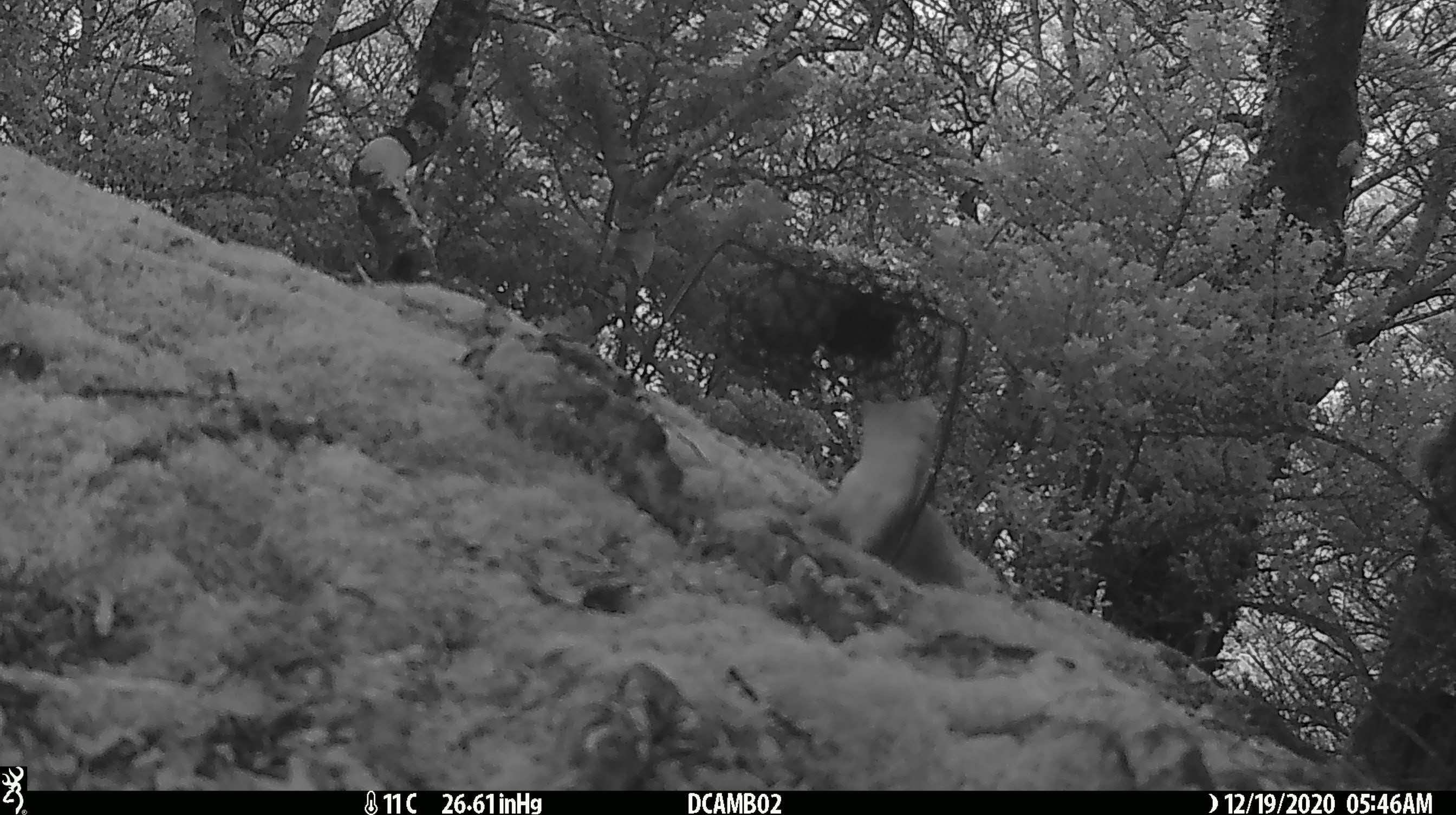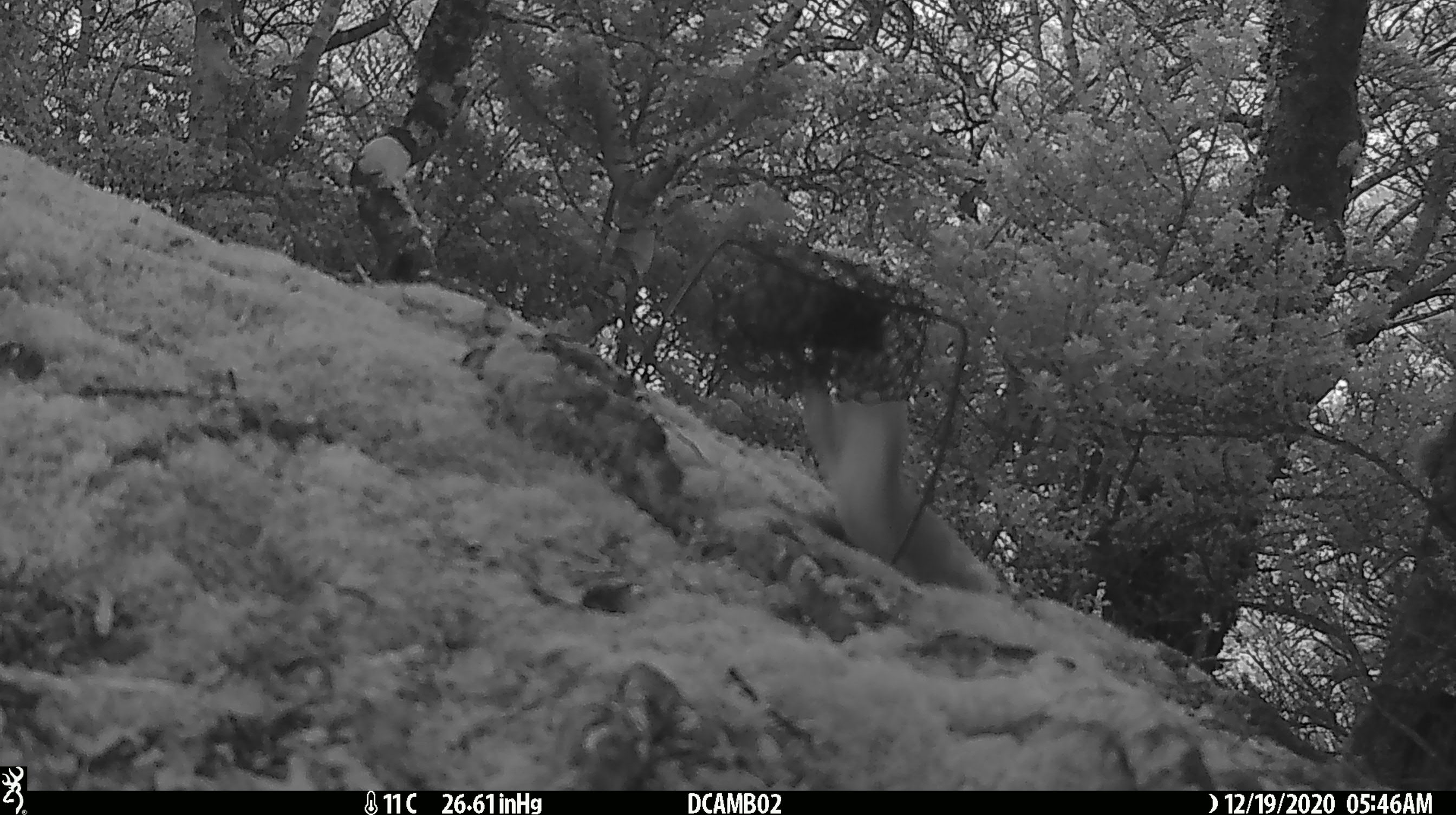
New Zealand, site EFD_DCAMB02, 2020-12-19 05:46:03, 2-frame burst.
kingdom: Animalia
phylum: Chordata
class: Mammalia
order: Carnivora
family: Mustelidae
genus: Mustela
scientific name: Mustela erminea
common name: stoat